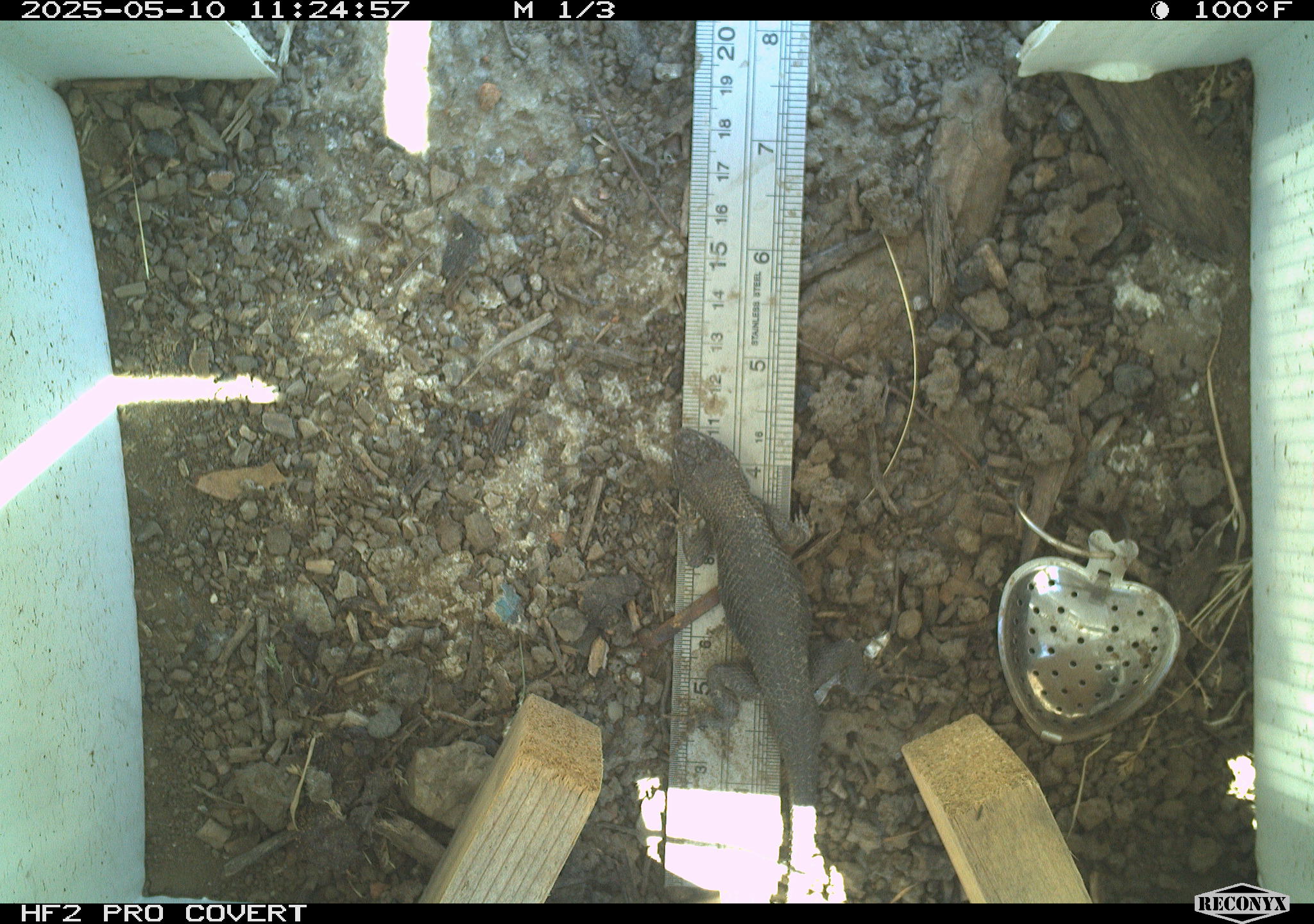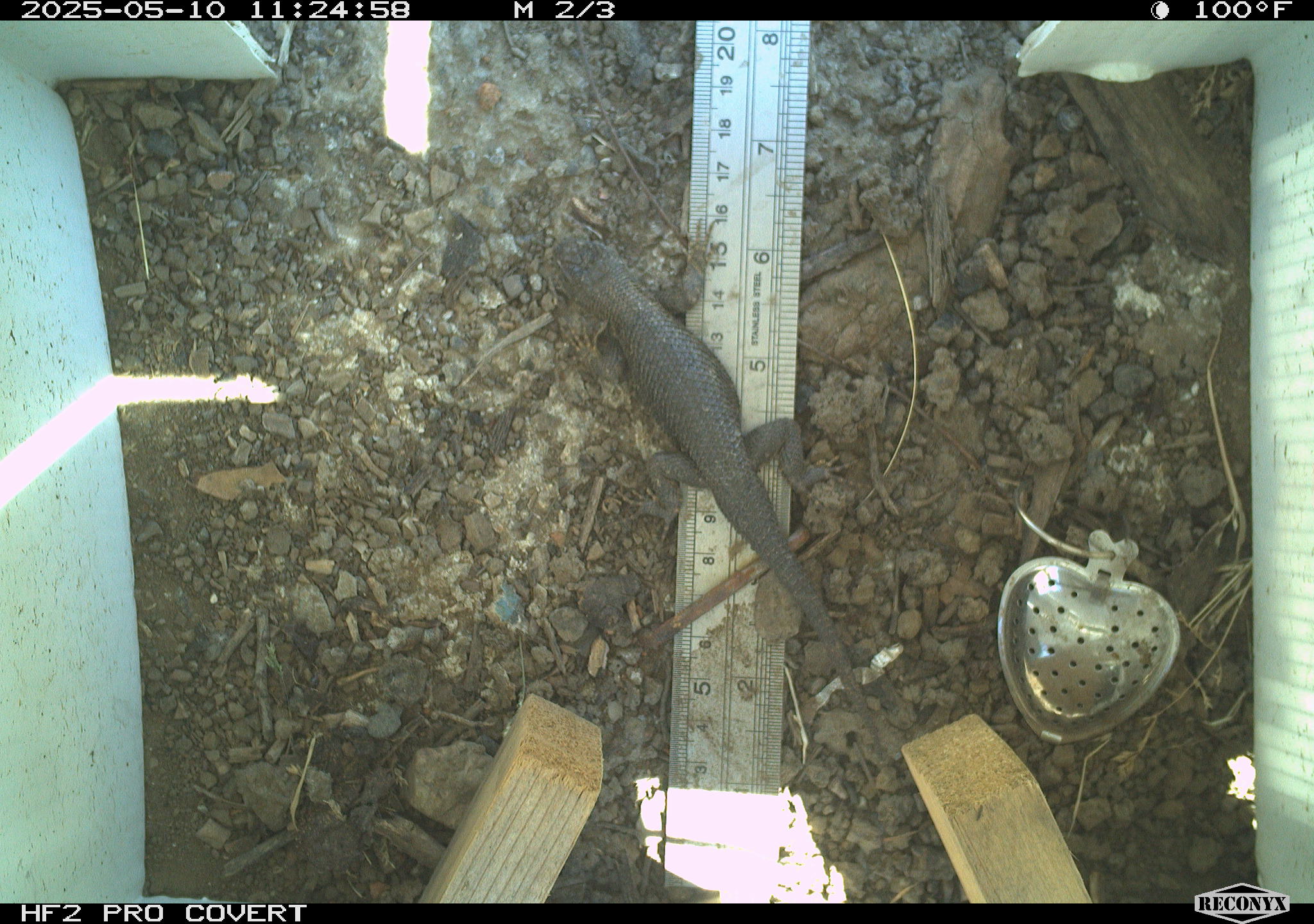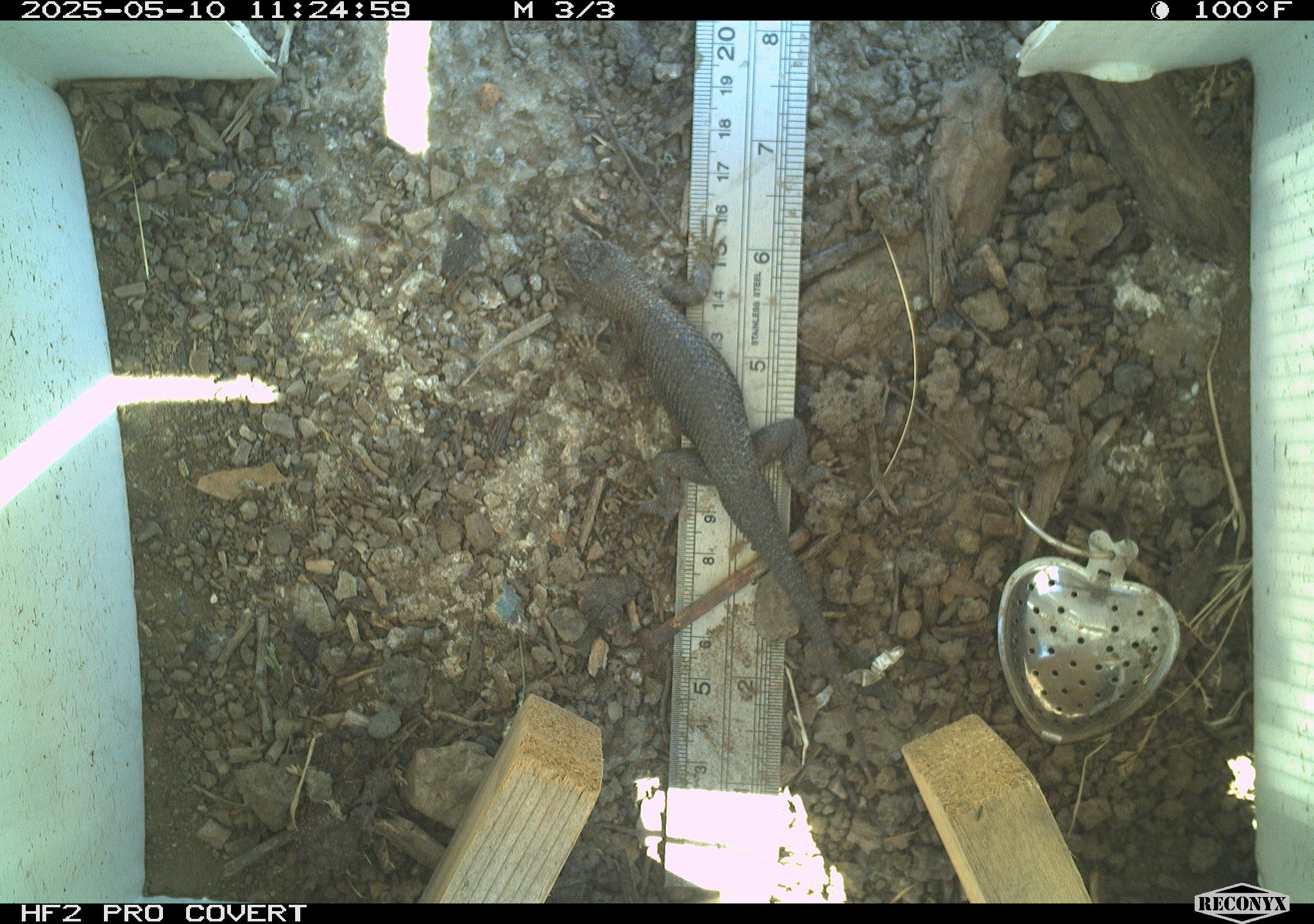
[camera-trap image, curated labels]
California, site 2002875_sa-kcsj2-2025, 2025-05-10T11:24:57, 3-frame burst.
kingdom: Animalia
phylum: Chordata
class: Reptilia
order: Squamata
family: Phrynosomatidae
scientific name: Phrynosomatidae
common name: north american spiny lizards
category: sceloporus/uta species